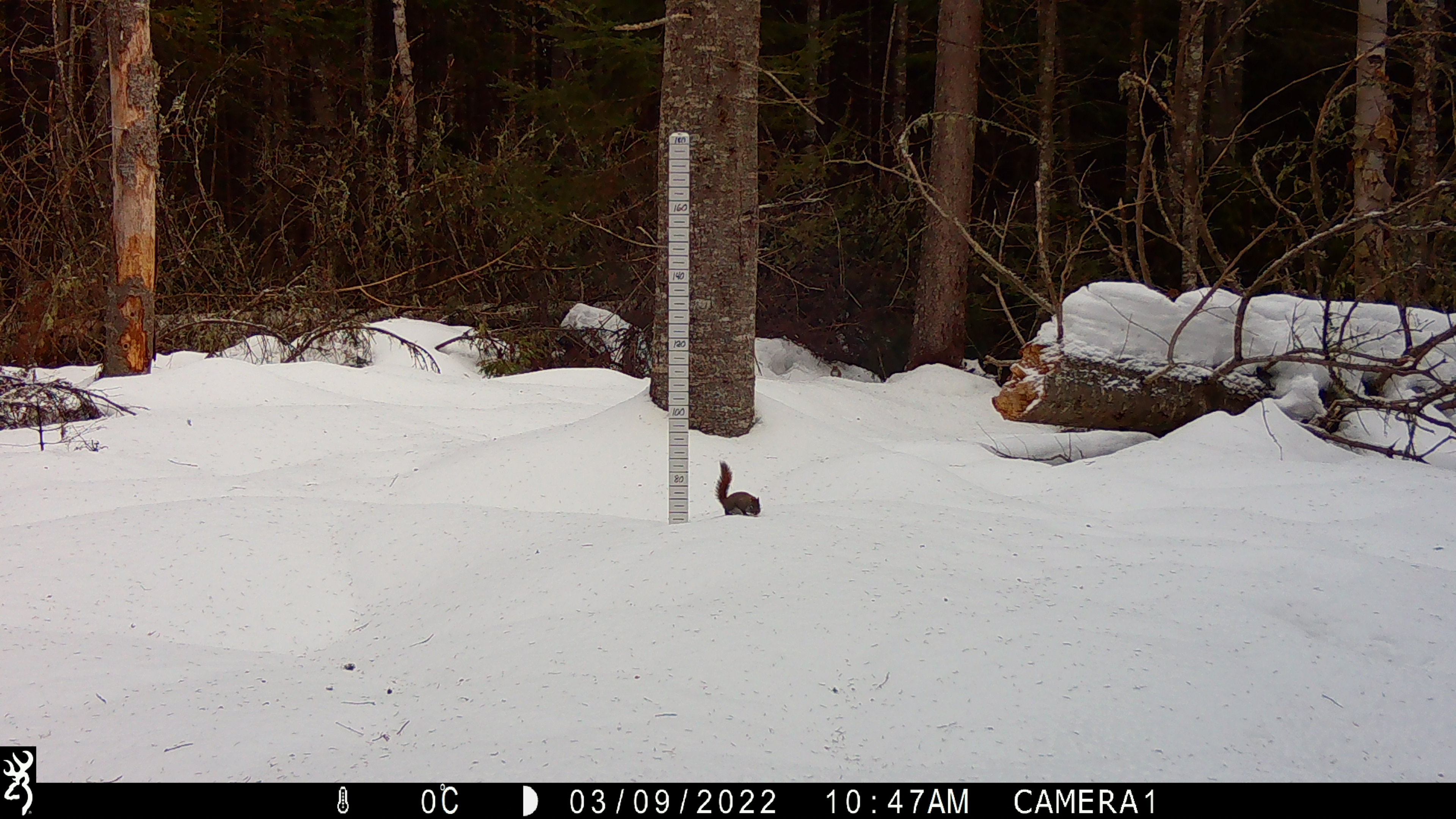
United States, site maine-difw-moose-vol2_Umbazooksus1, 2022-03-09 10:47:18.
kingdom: Animalia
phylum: Chordata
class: Mammalia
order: Rodentia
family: Sciuridae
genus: Tamiasciurus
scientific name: Tamiasciurus hudsonicus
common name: red squirrel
Red squirrel (Tamiasciurus hudsonicus).